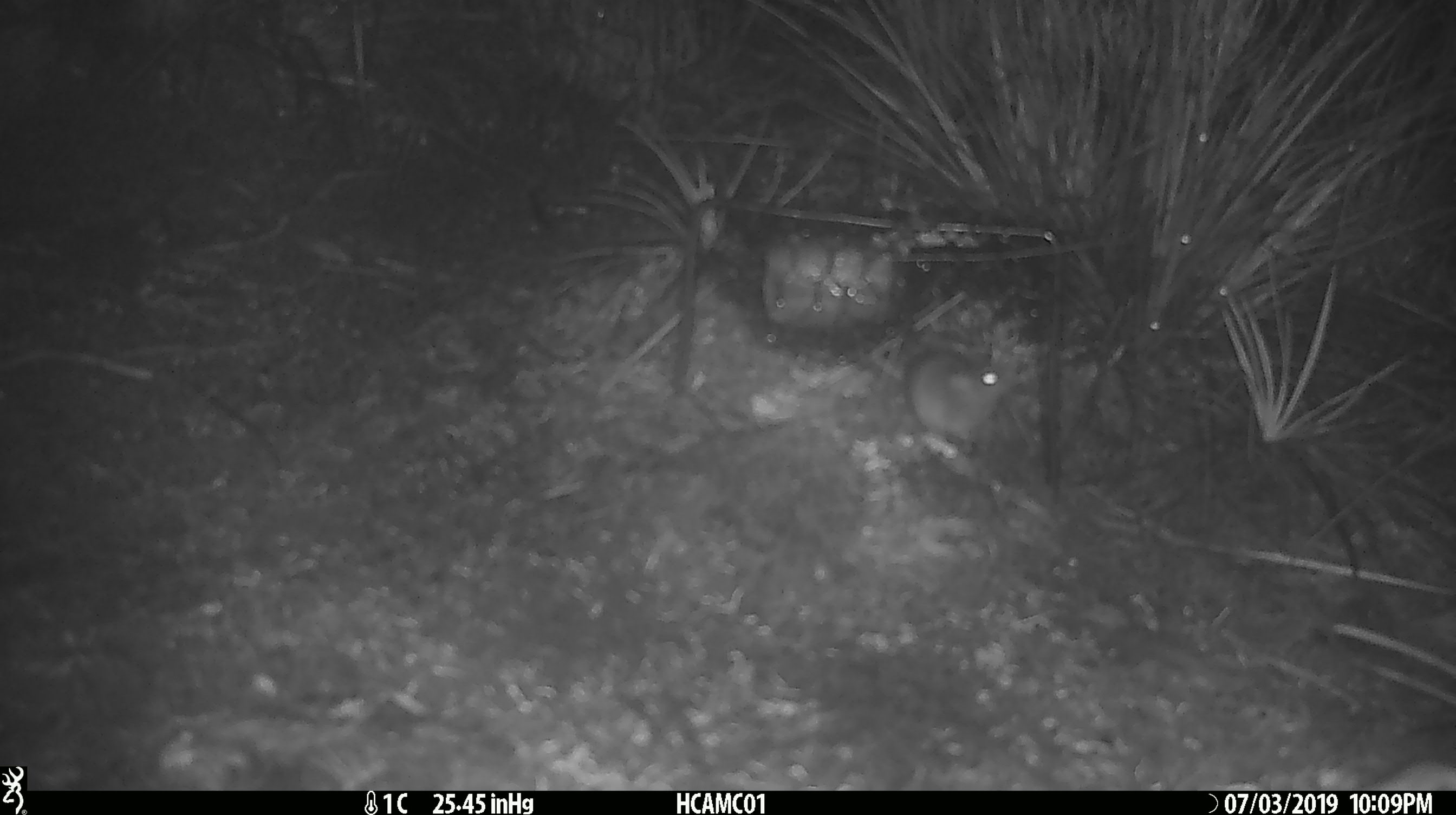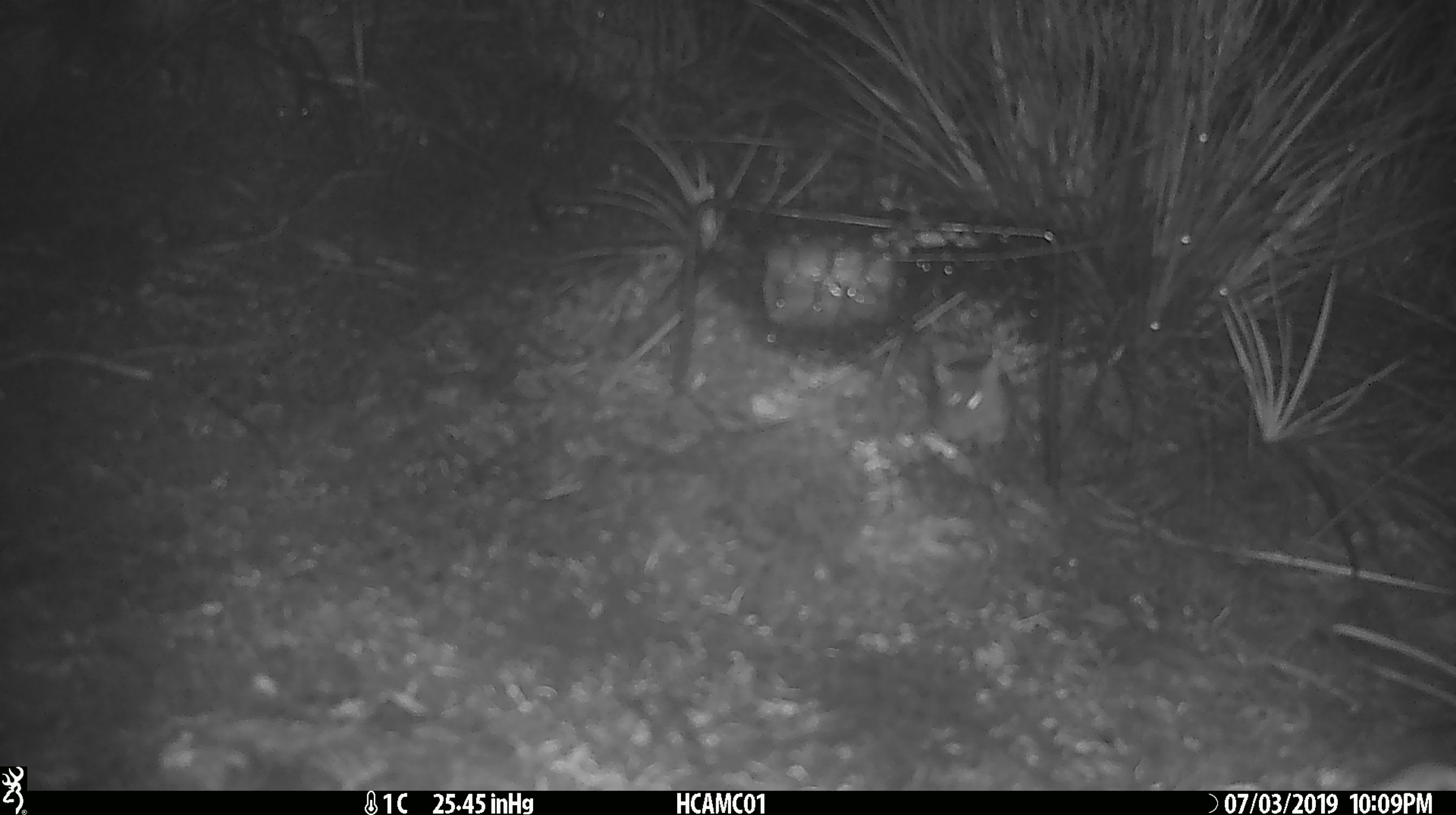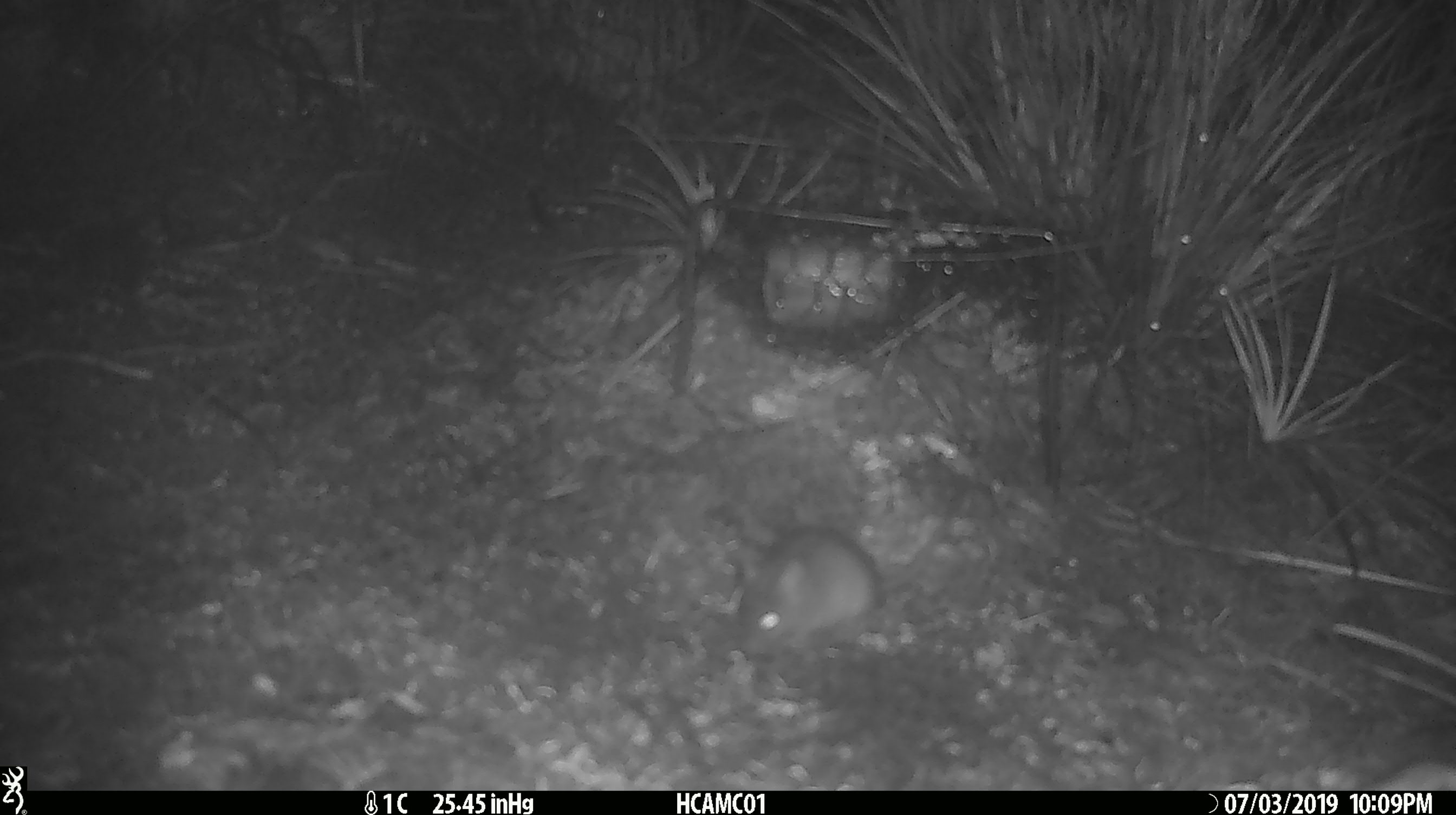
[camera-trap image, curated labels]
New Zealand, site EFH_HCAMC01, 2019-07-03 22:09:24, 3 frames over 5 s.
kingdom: Animalia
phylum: Chordata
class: Mammalia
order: Rodentia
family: Muridae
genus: Mus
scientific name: Mus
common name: mouse